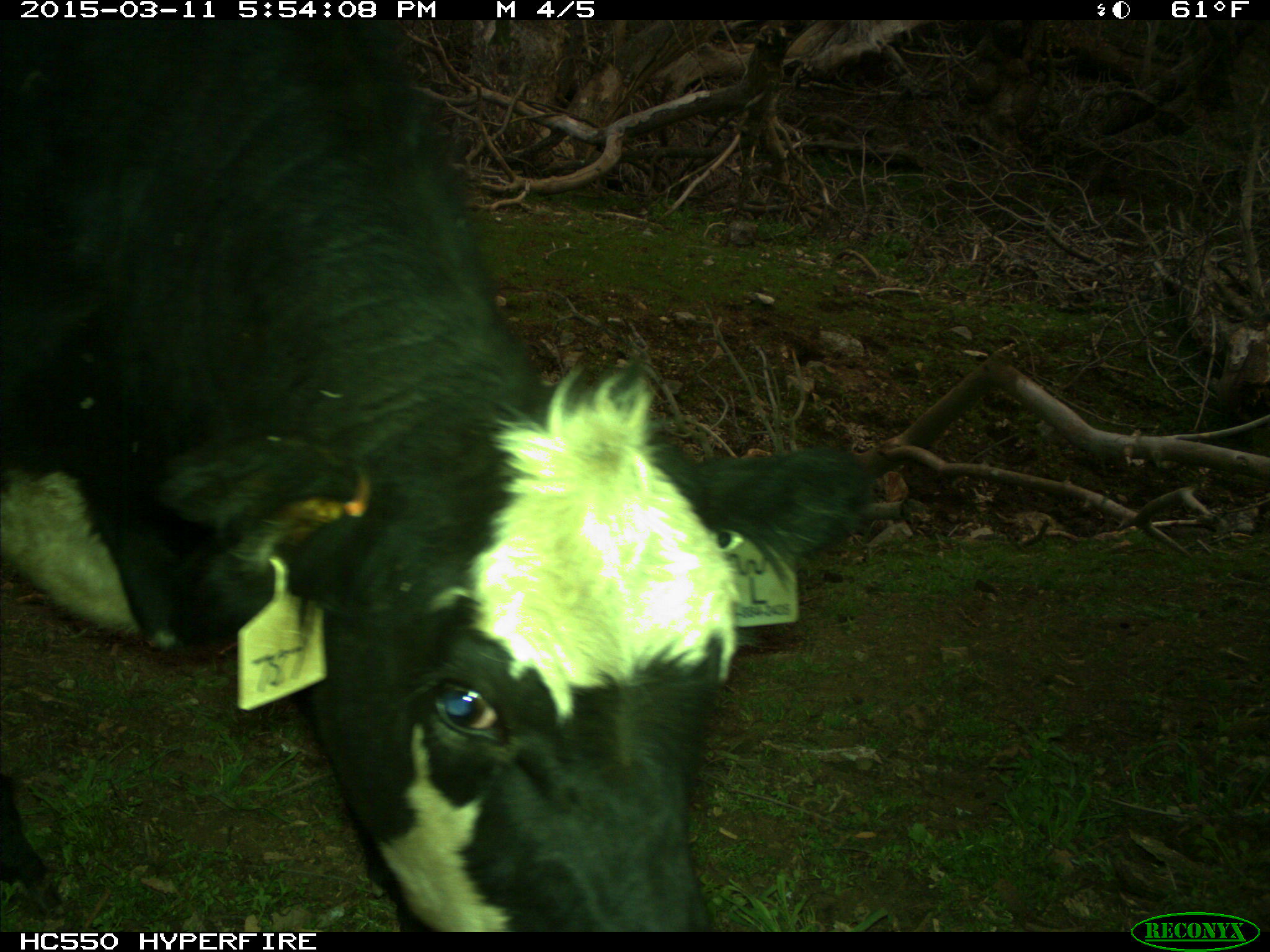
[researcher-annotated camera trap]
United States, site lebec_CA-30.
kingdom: Animalia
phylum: Chordata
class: Mammalia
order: Artiodactyla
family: Bovidae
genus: Bos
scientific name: Bos taurus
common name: domestic cow